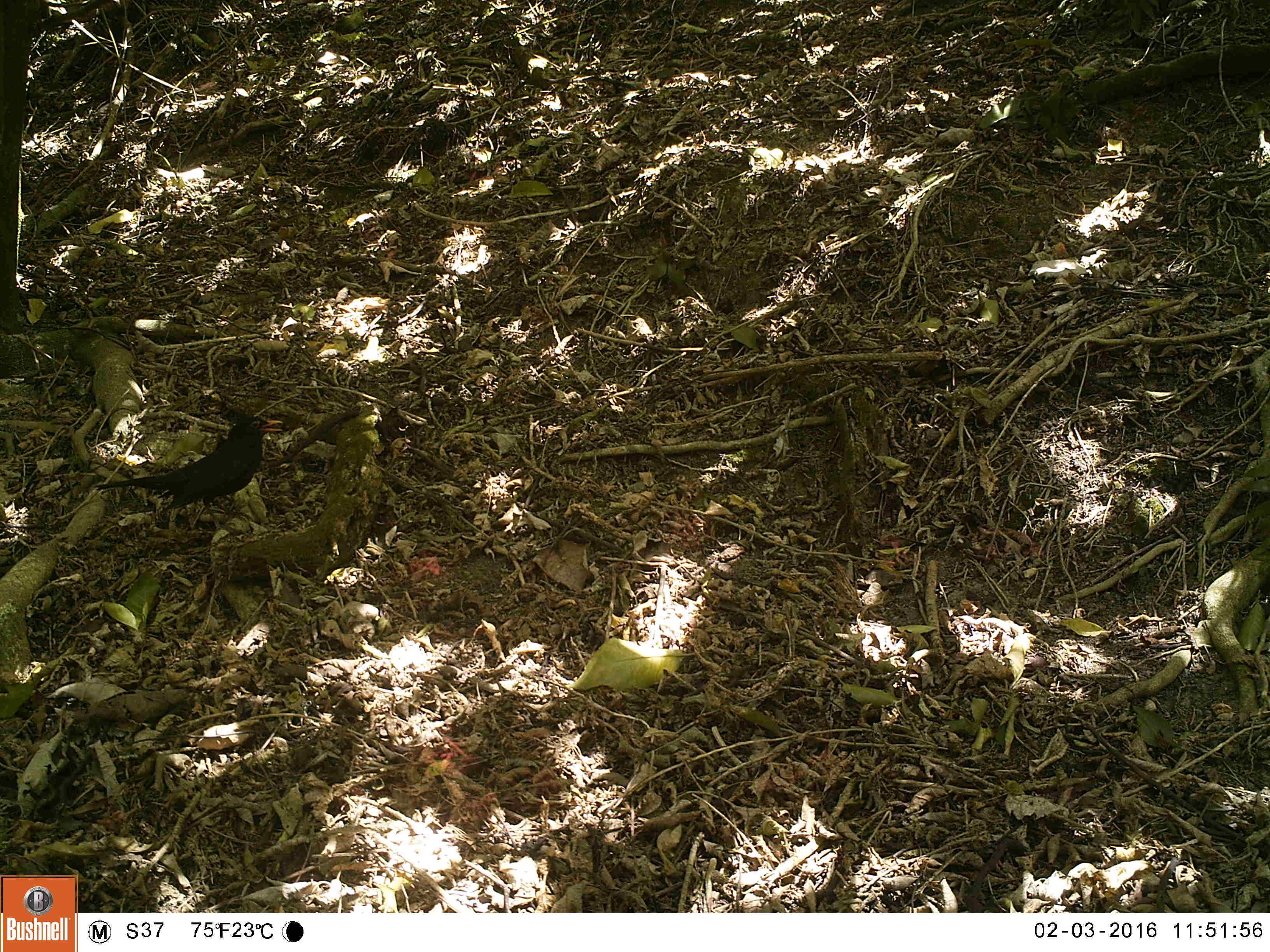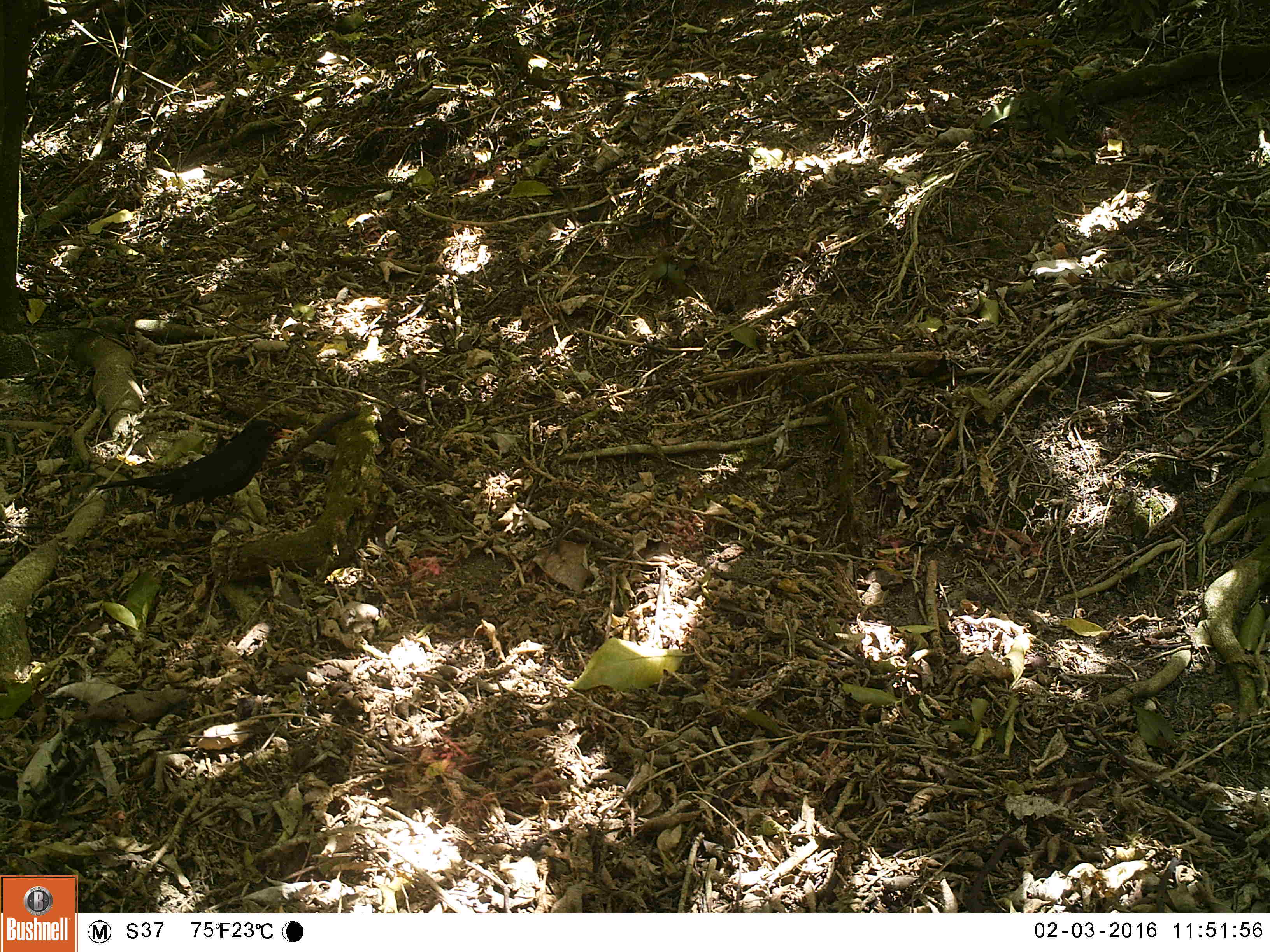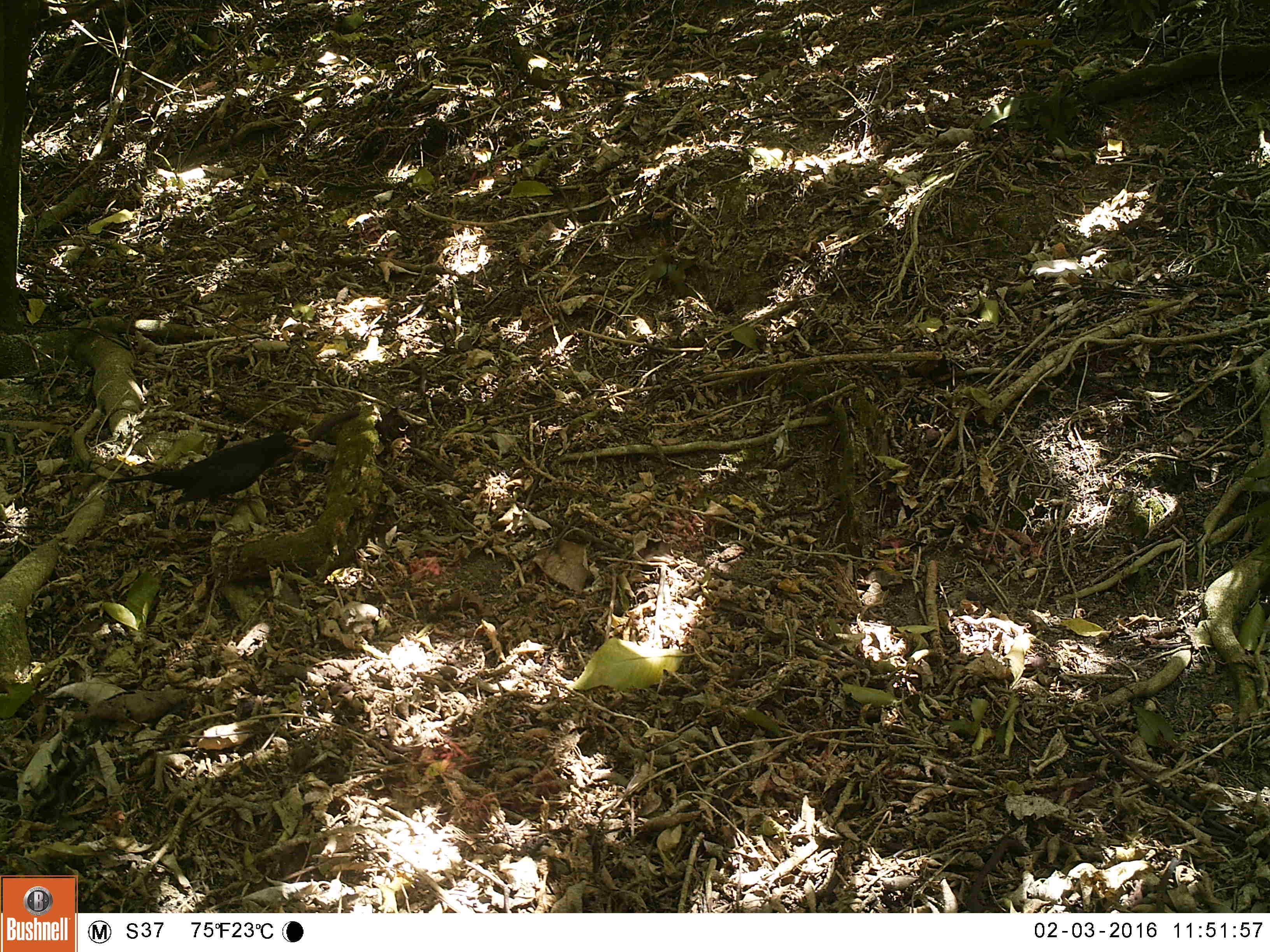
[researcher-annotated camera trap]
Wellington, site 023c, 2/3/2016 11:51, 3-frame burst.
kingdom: Animalia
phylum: Chordata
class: Aves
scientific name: Aves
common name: bird